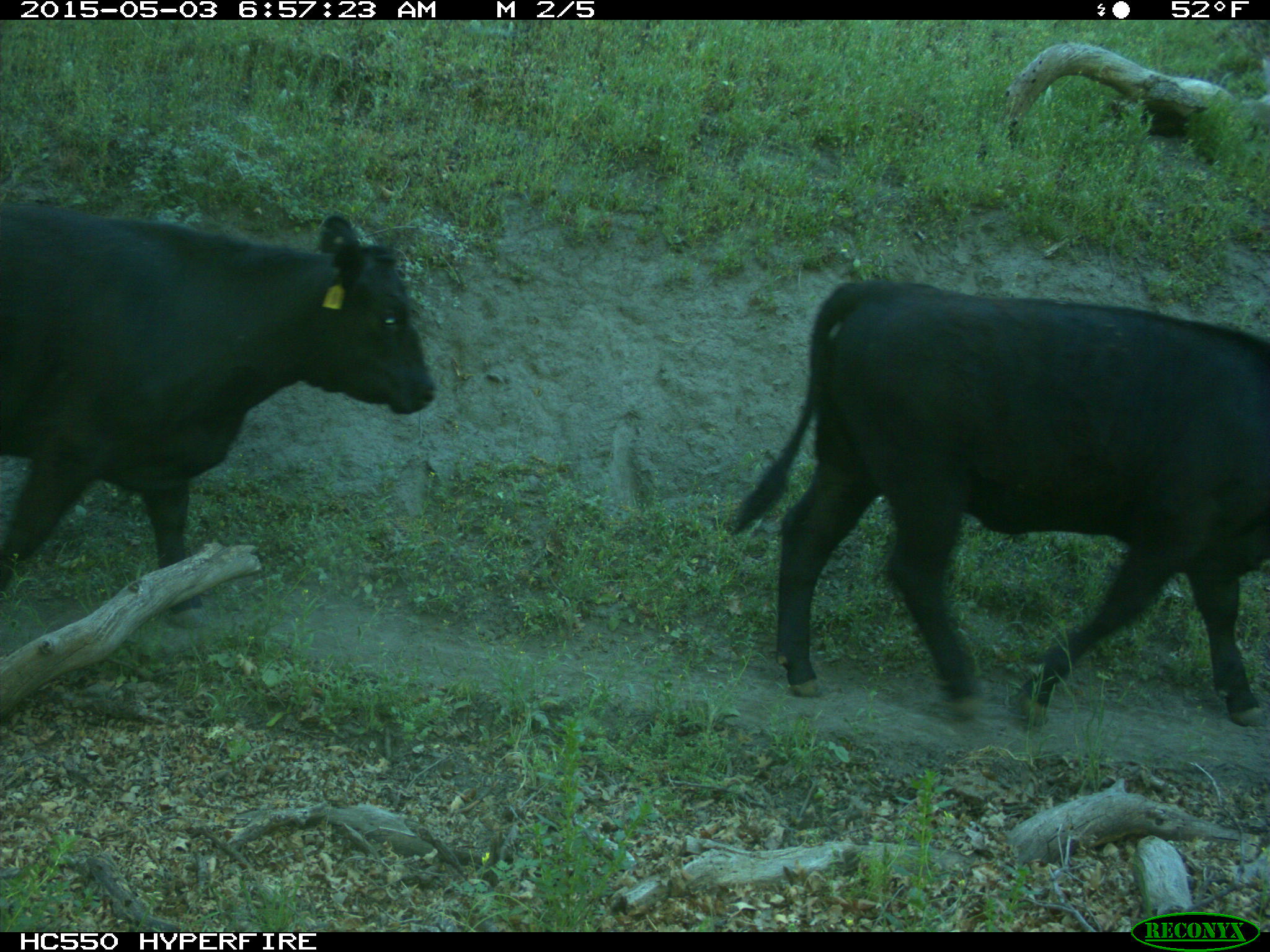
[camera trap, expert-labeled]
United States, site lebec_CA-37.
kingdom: Animalia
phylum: Chordata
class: Mammalia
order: Artiodactyla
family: Bovidae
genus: Bos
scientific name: Bos taurus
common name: domestic cow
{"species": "Bos taurus (domestic cow)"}